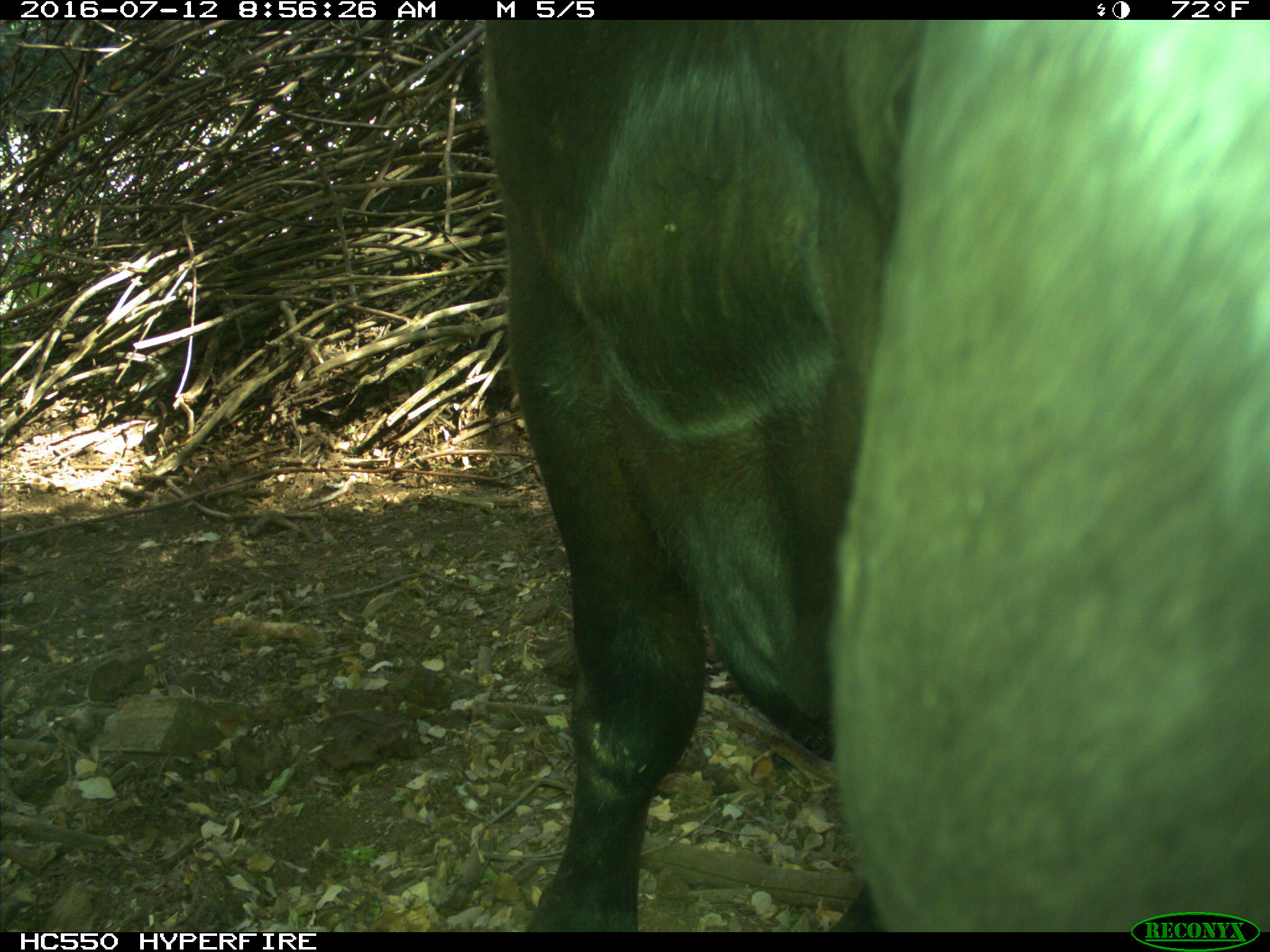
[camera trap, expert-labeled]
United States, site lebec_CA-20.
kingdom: Animalia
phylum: Chordata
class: Mammalia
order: Artiodactyla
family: Bovidae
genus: Bos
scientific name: Bos taurus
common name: domestic cow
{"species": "Bos taurus (domestic cow)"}